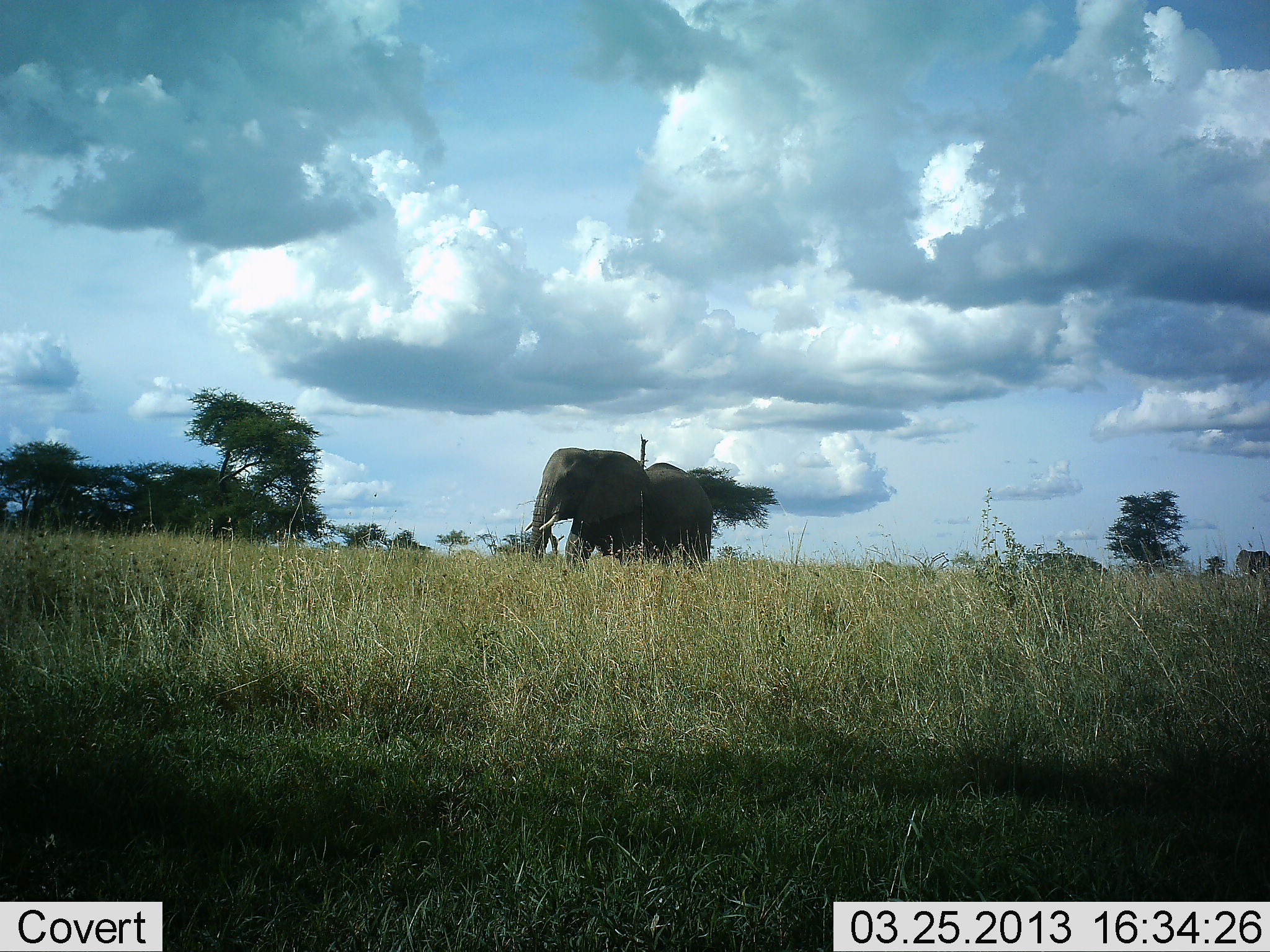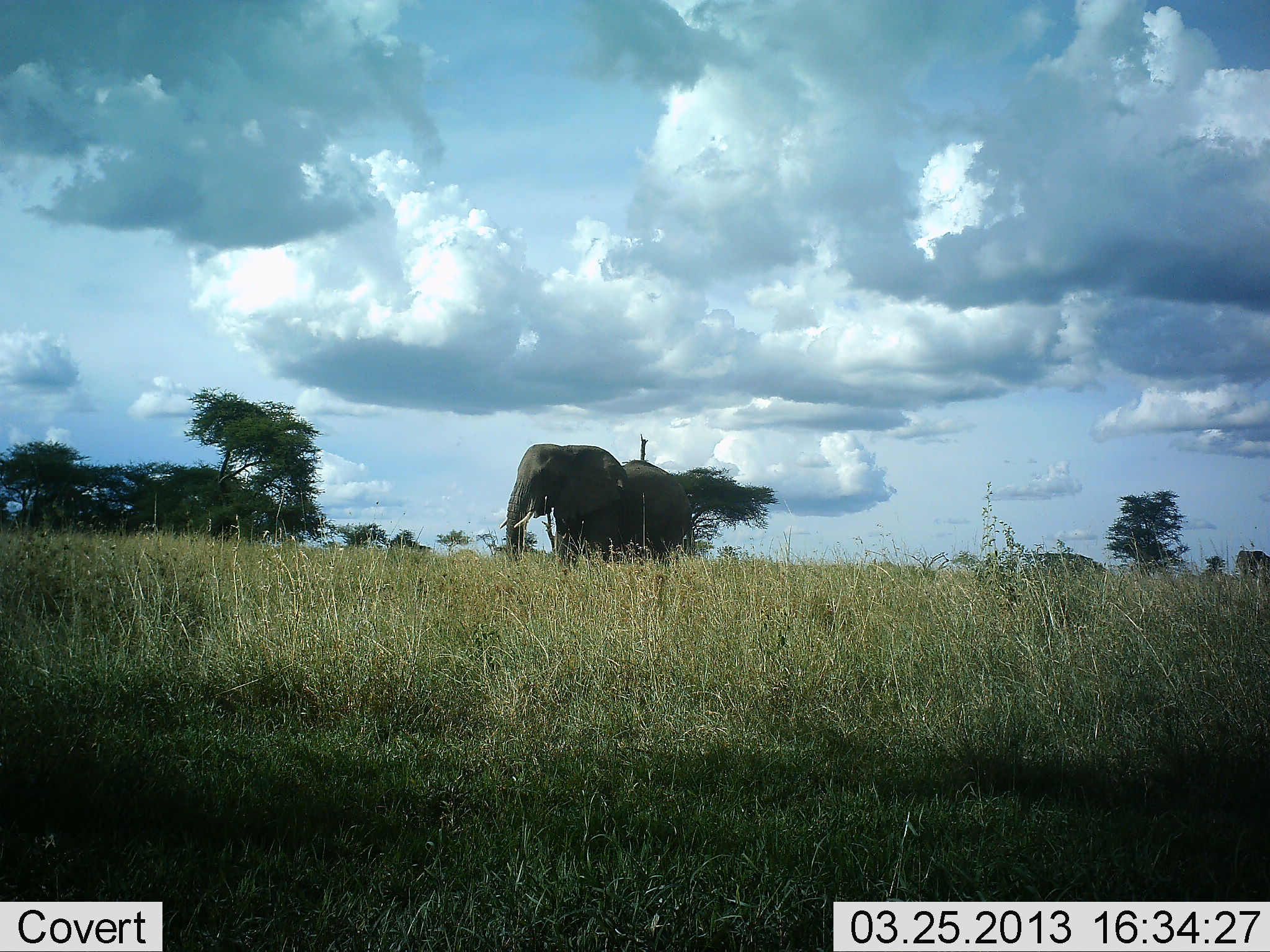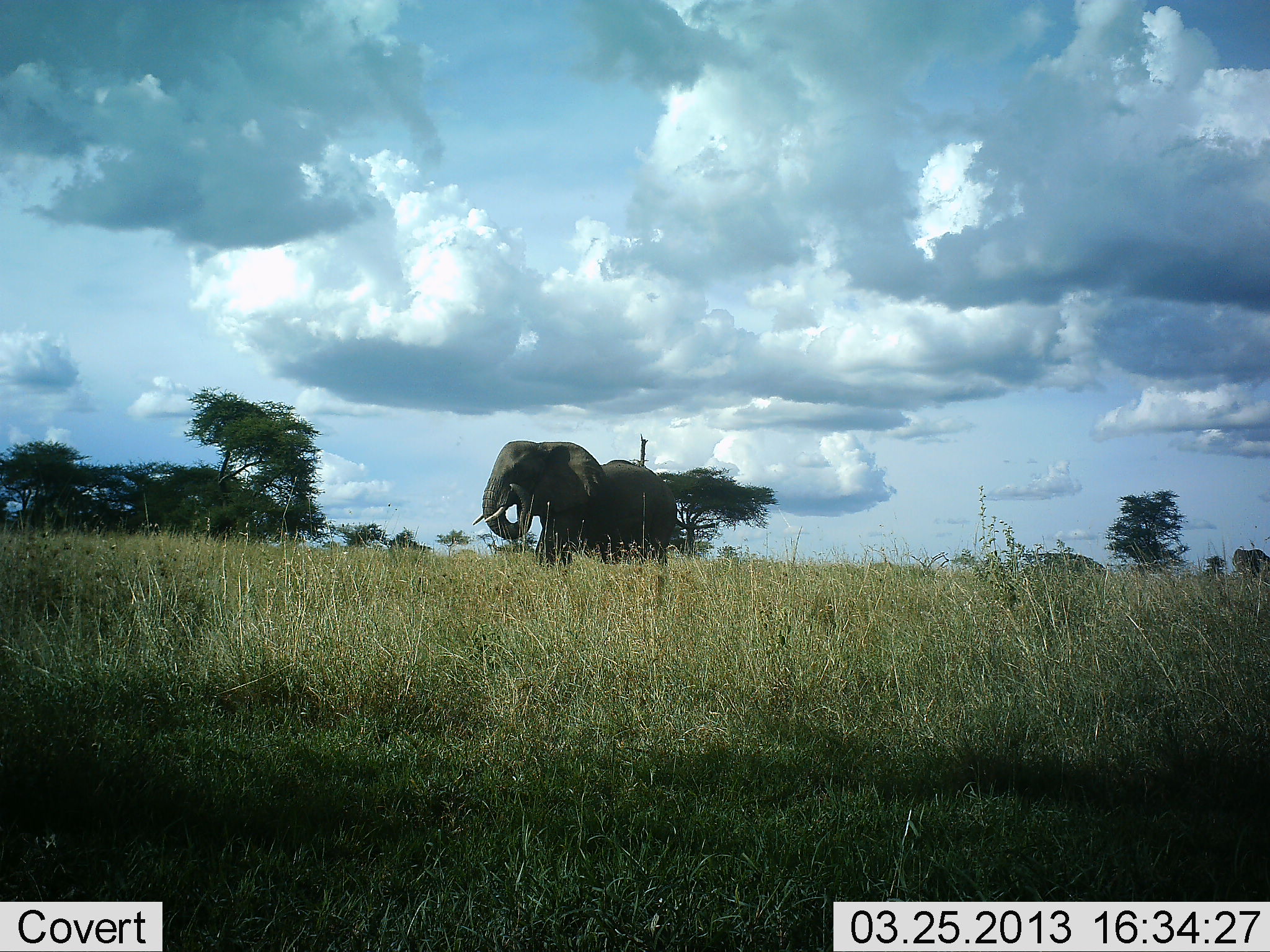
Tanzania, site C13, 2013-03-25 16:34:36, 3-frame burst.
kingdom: Animalia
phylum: Chordata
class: Mammalia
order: Proboscidea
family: Elephantidae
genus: Loxodonta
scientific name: Loxodonta africana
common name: african bush elephant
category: elephant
Elephant (african bush elephant) (Loxodonta africana), count 1. Behavior (volunteer vote fractions): standing 10%, resting 0%, moving 93%, interacting 0%. Young present (vote fraction): 3%. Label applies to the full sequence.